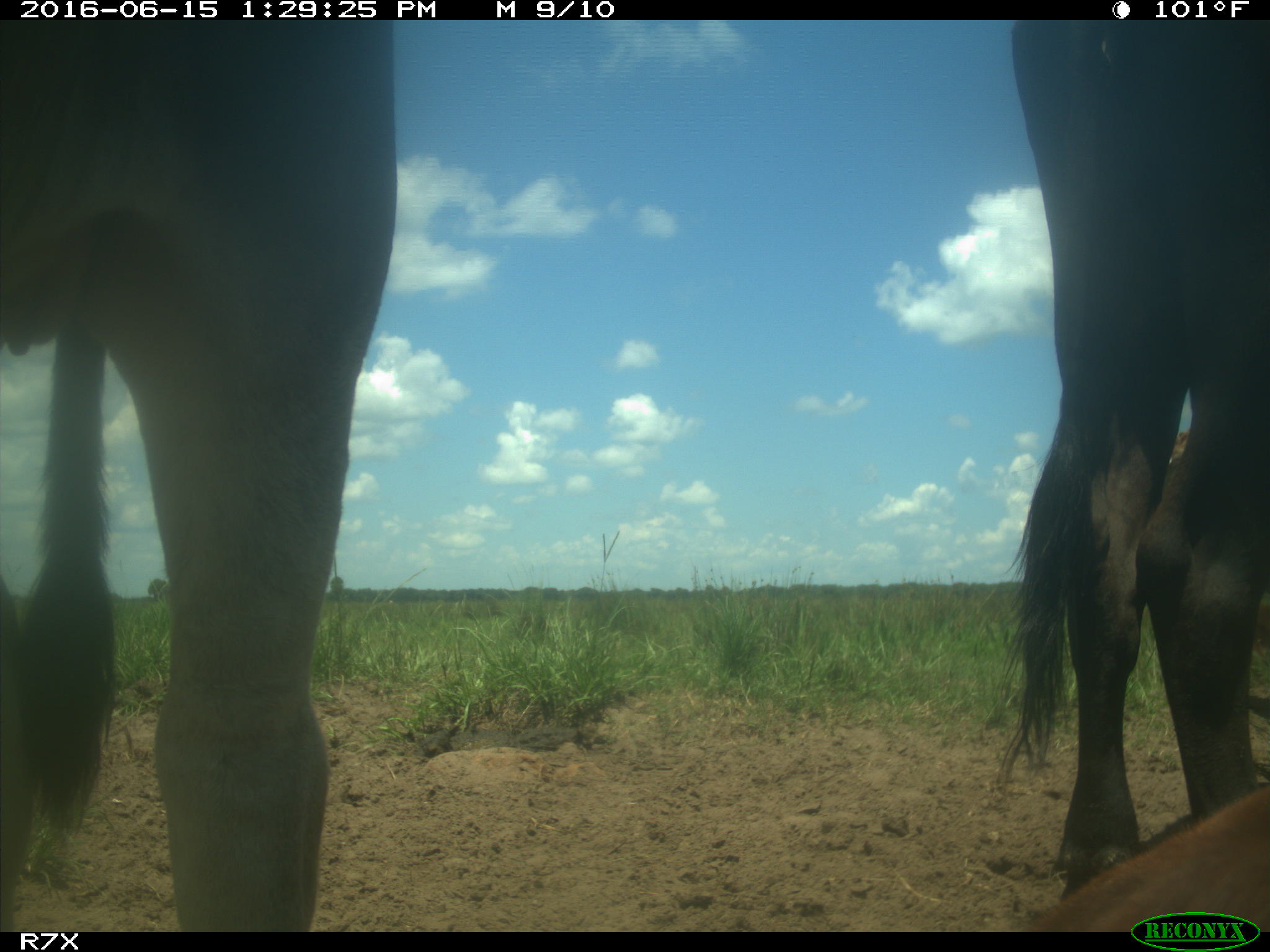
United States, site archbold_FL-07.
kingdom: Animalia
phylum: Chordata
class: Mammalia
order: Artiodactyla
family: Bovidae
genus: Bos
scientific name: Bos taurus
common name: domestic cow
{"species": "Bos taurus (domestic cow)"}